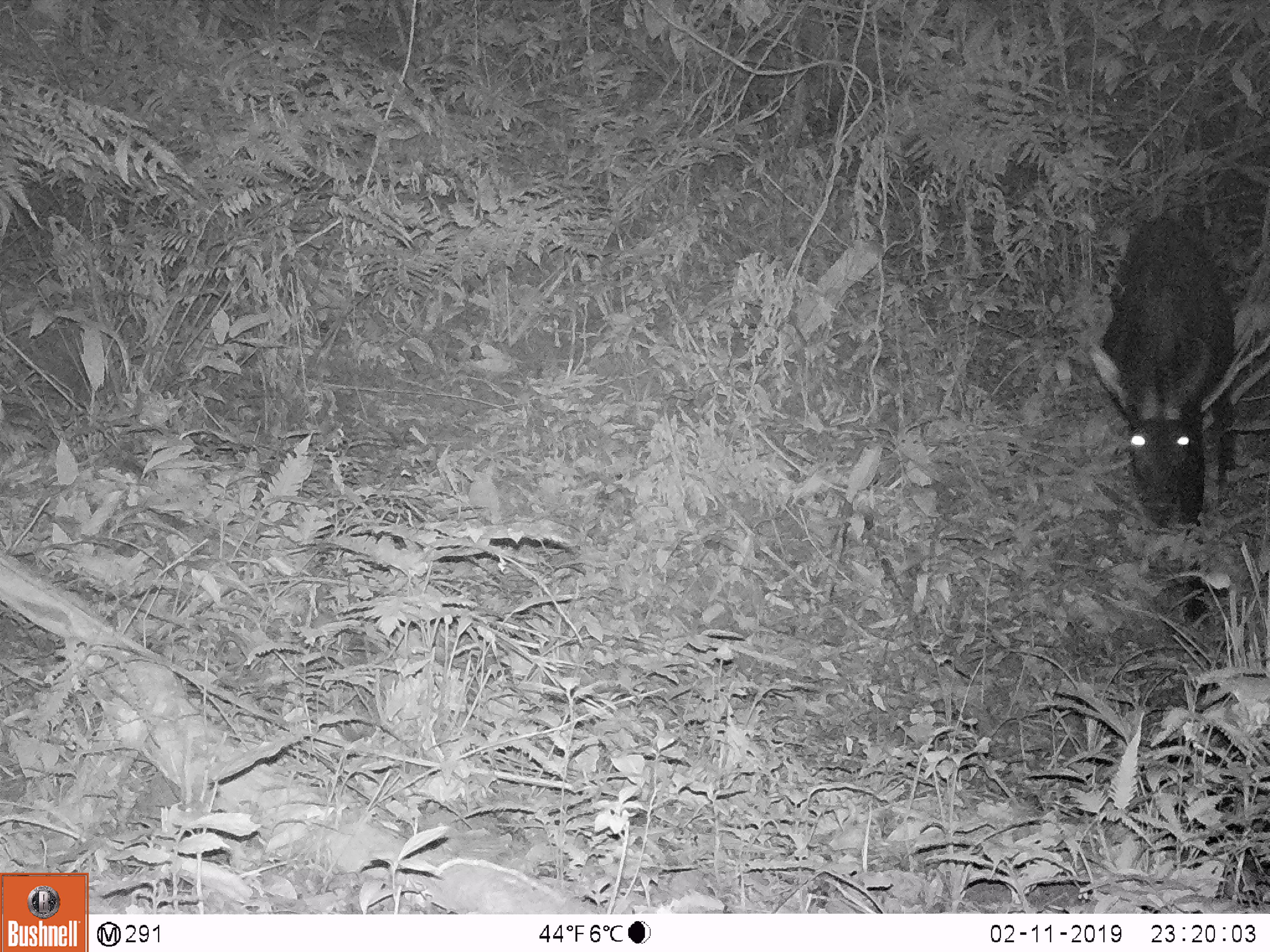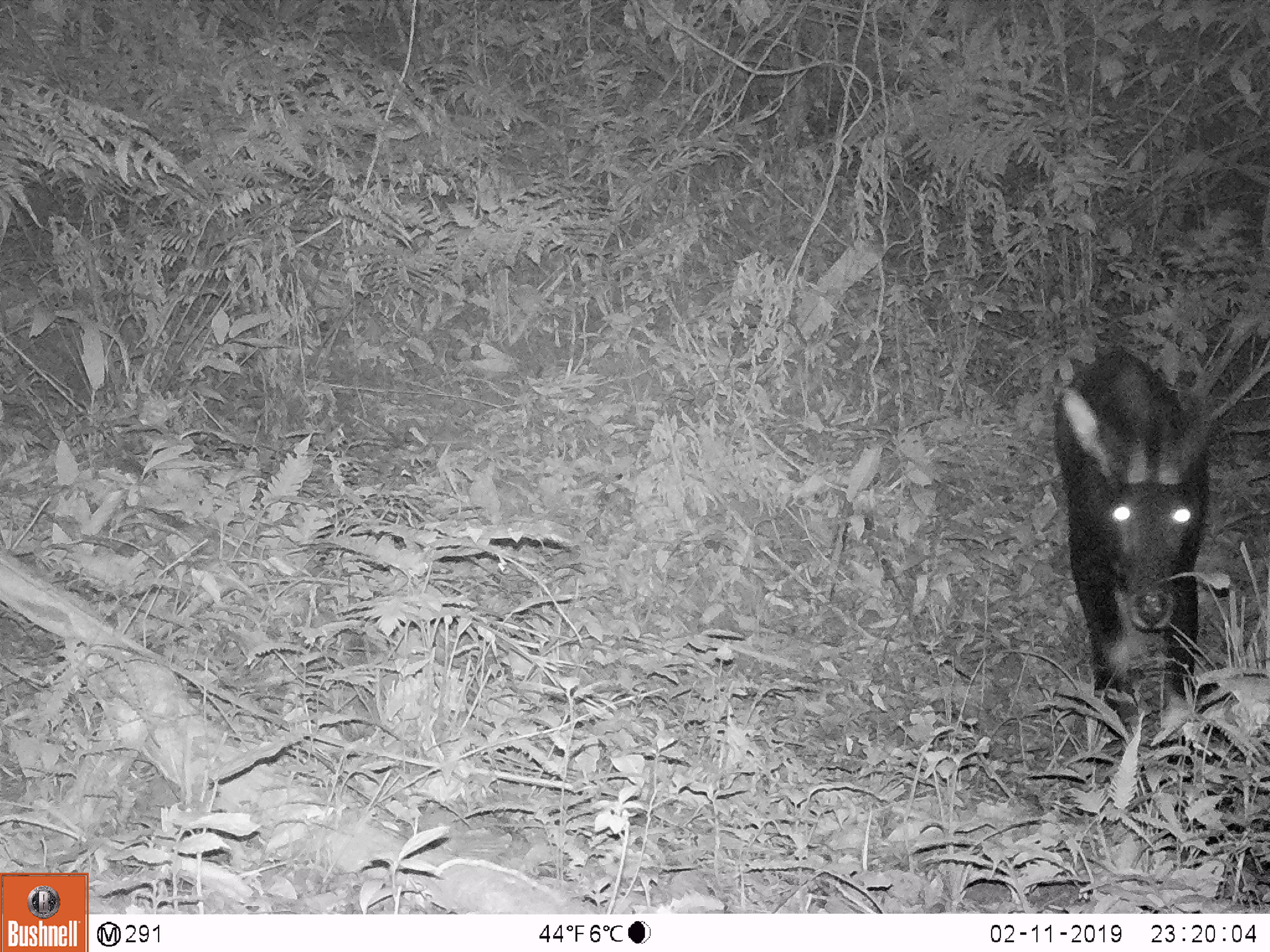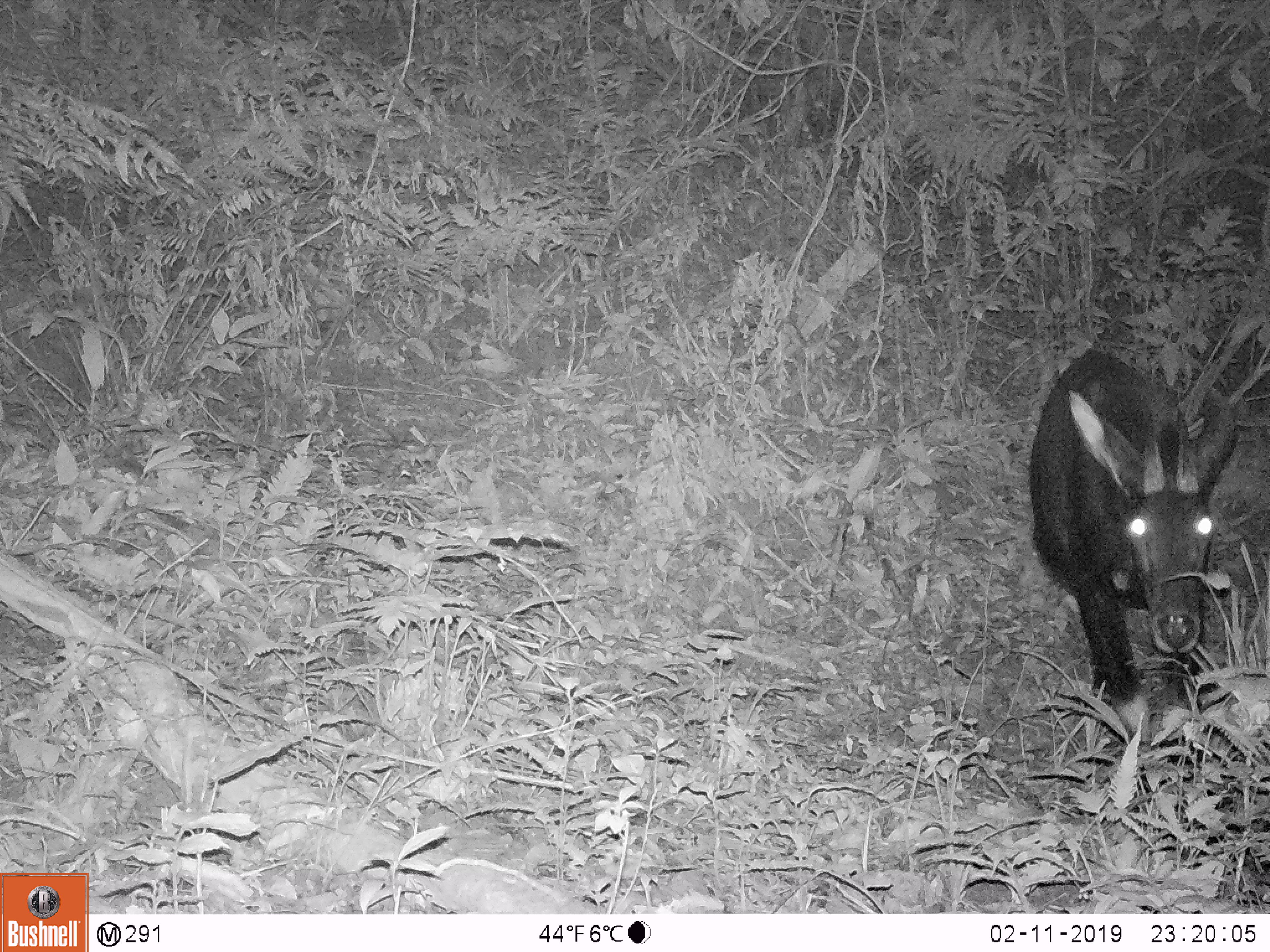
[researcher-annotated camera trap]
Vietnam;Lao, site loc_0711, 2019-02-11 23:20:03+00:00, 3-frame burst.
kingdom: Animalia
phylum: Chordata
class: Mammalia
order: Artiodactyla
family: Bovidae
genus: Capricornis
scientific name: Capricornis sumatraensis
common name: chinese serow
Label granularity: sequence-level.